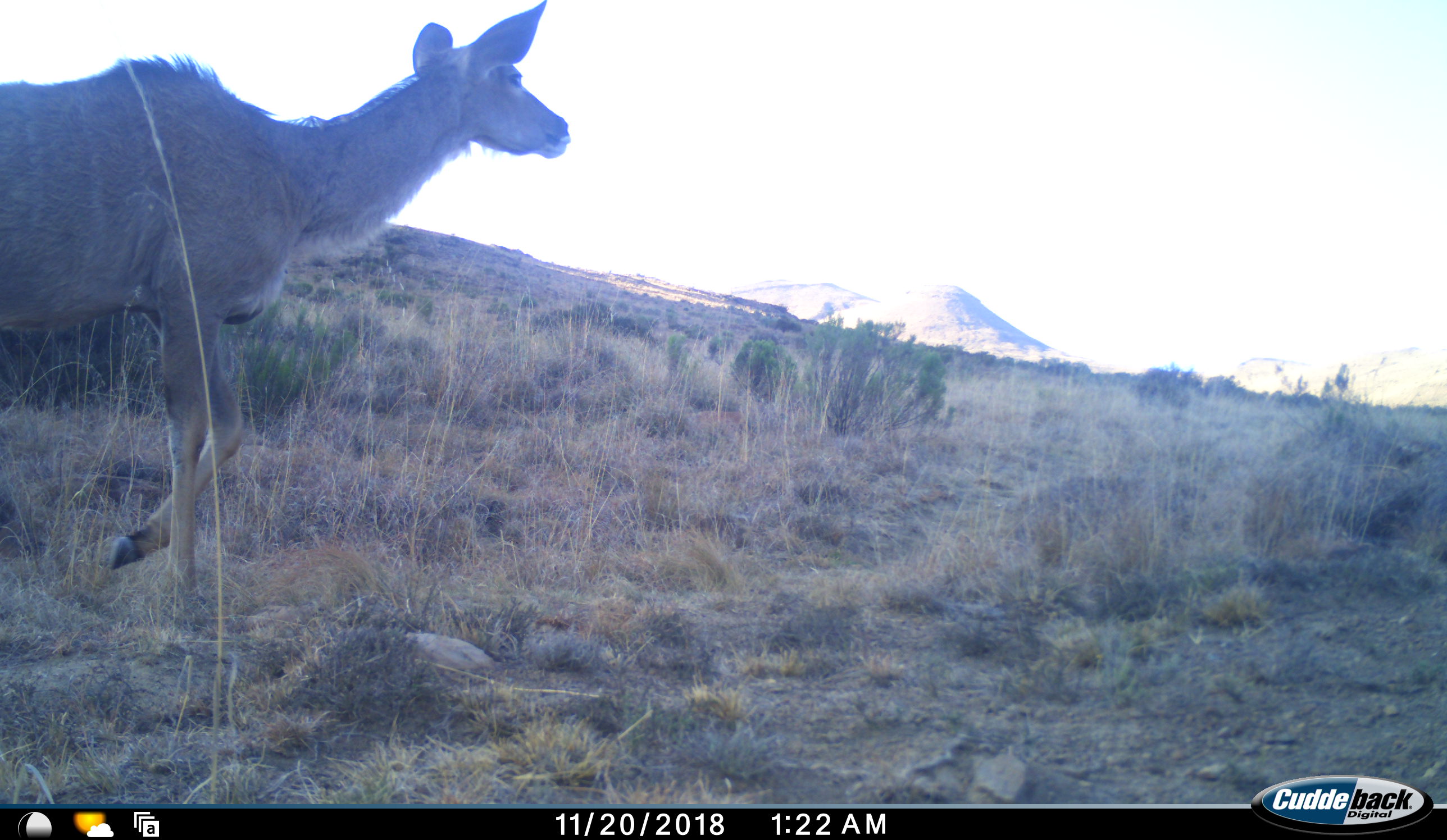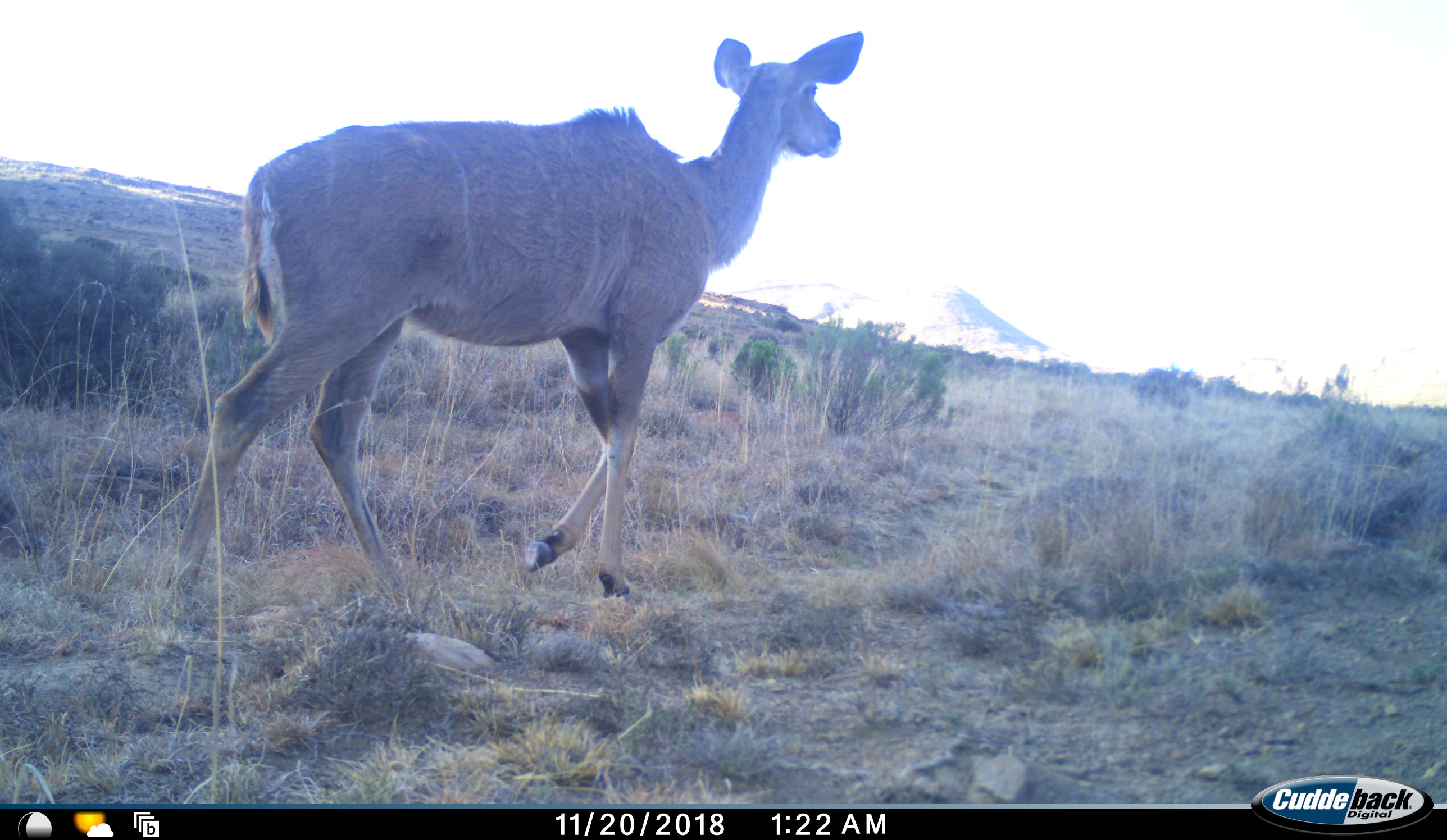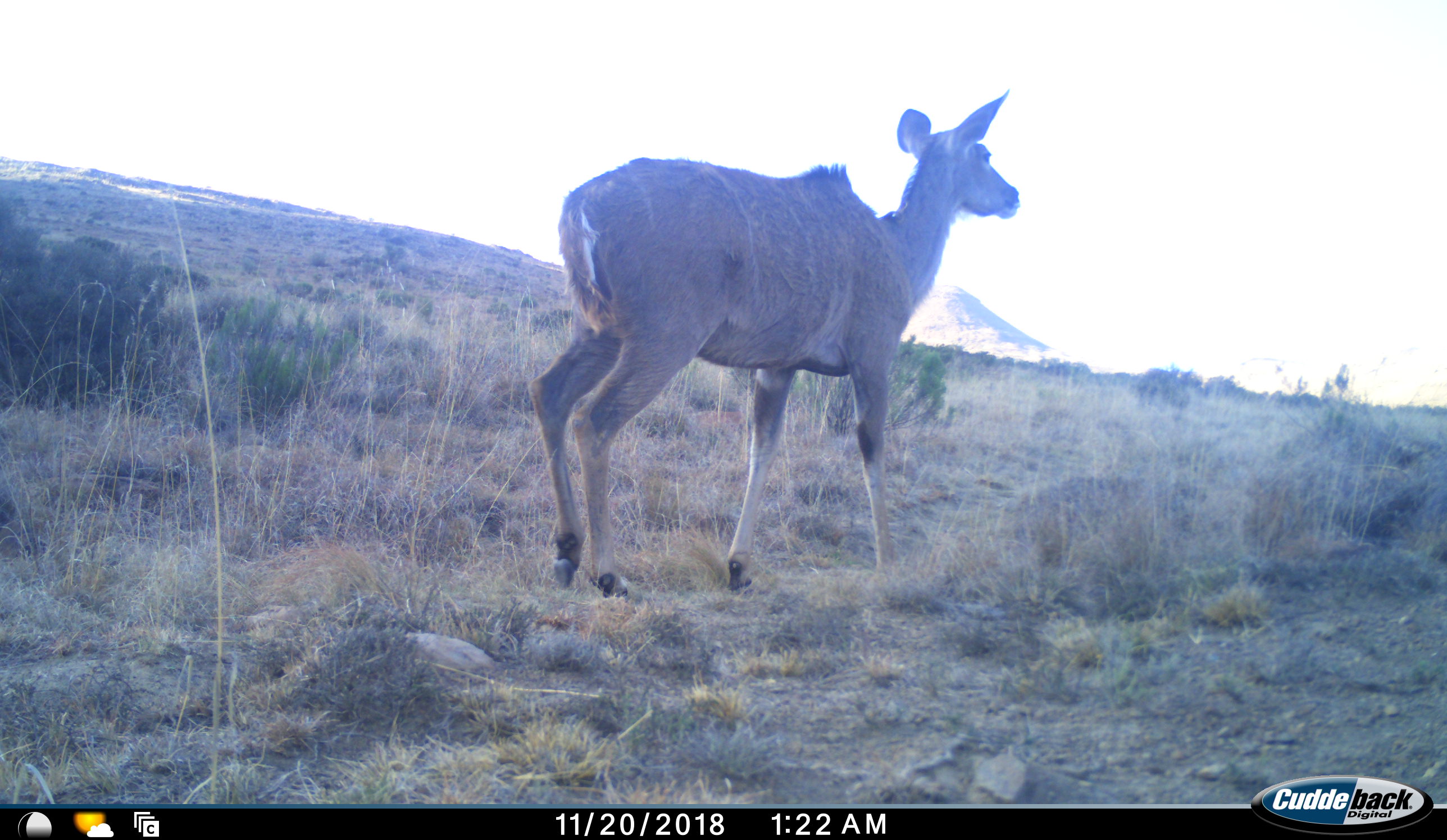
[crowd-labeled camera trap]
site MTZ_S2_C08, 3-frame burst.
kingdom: Animalia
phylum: Chordata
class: Mammalia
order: Artiodactyla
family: Bovidae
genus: Tragelaphus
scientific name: Tragelaphus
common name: kudu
Kudu (Tragelaphus), count 1. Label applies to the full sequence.